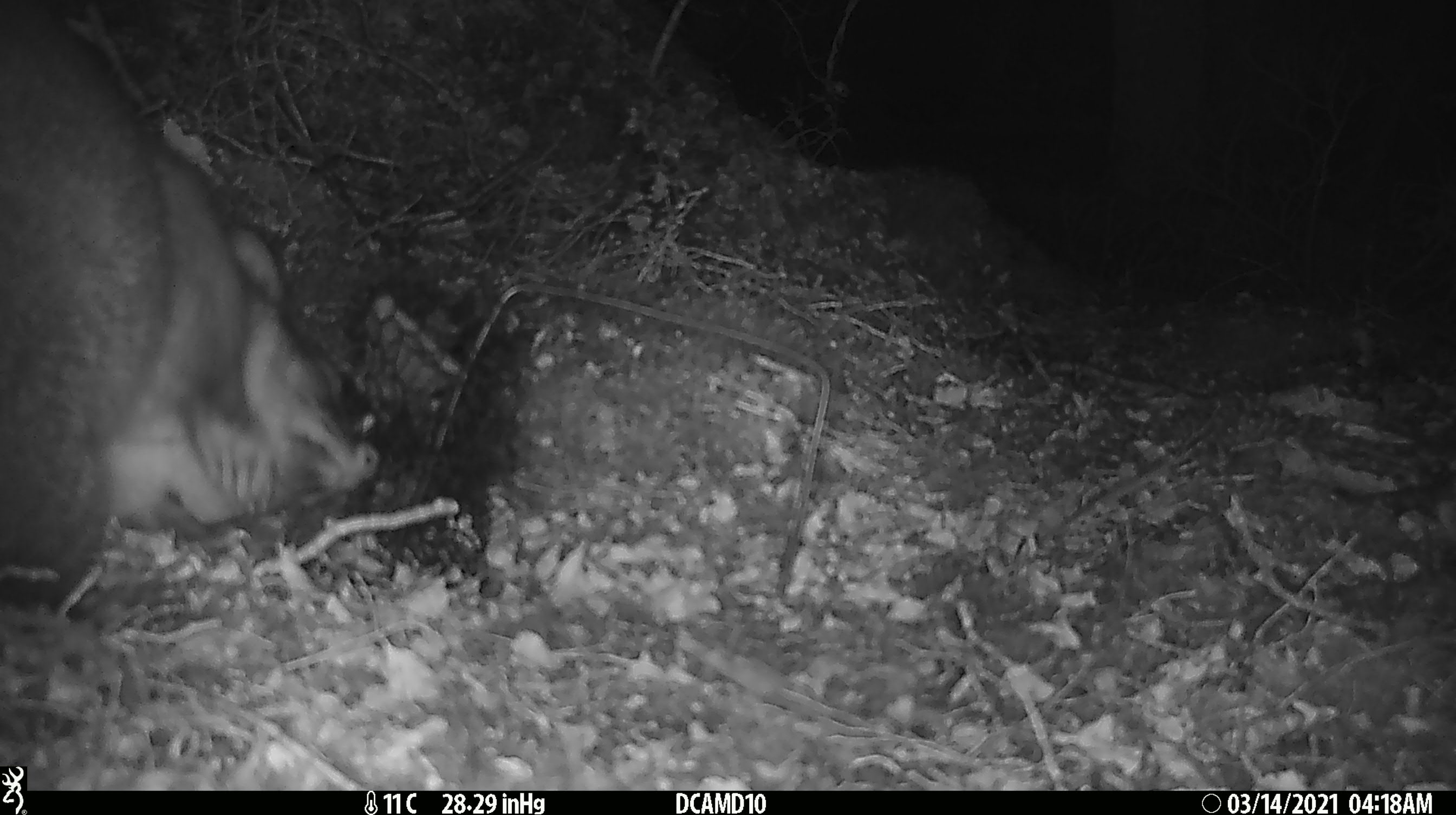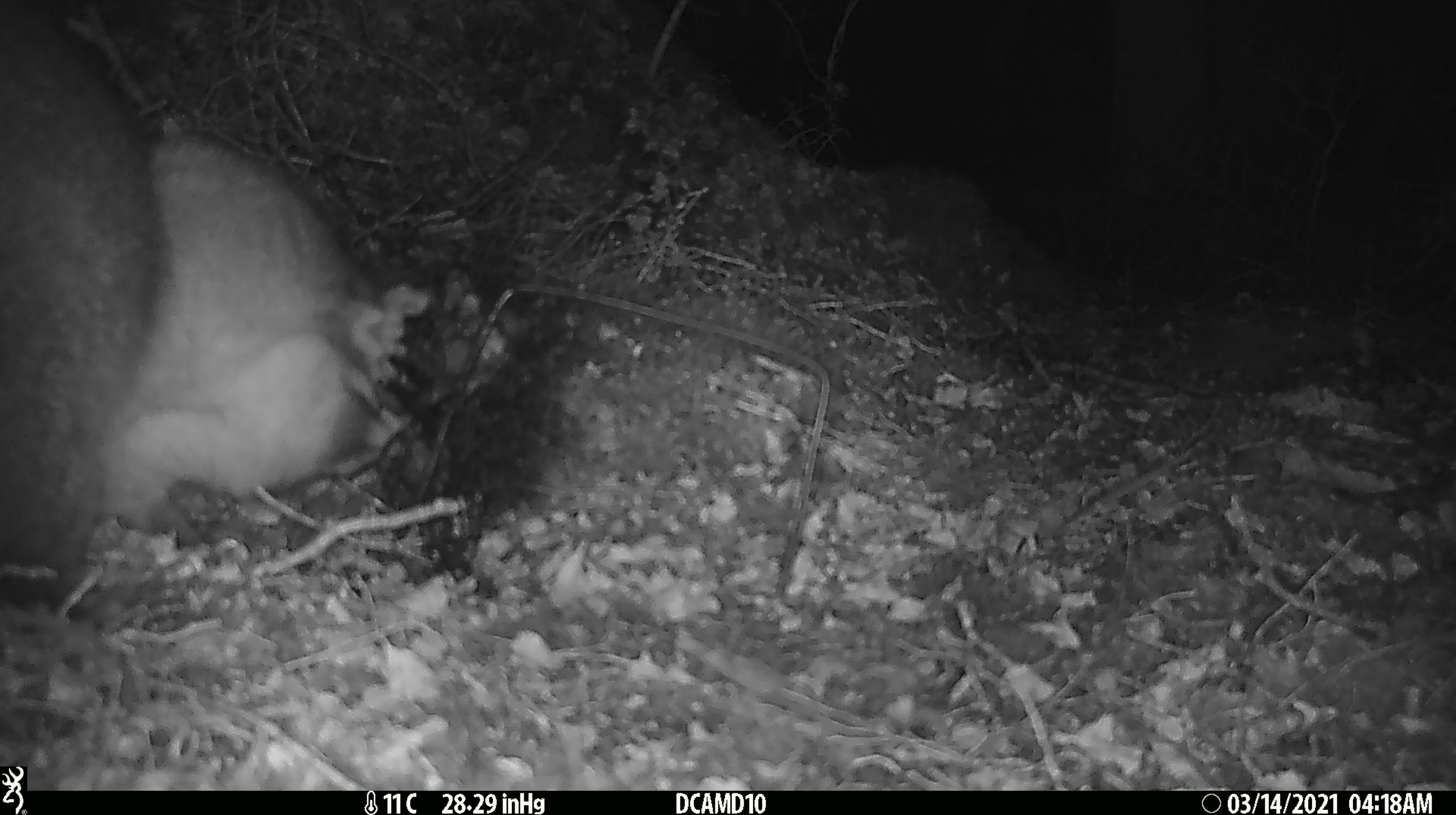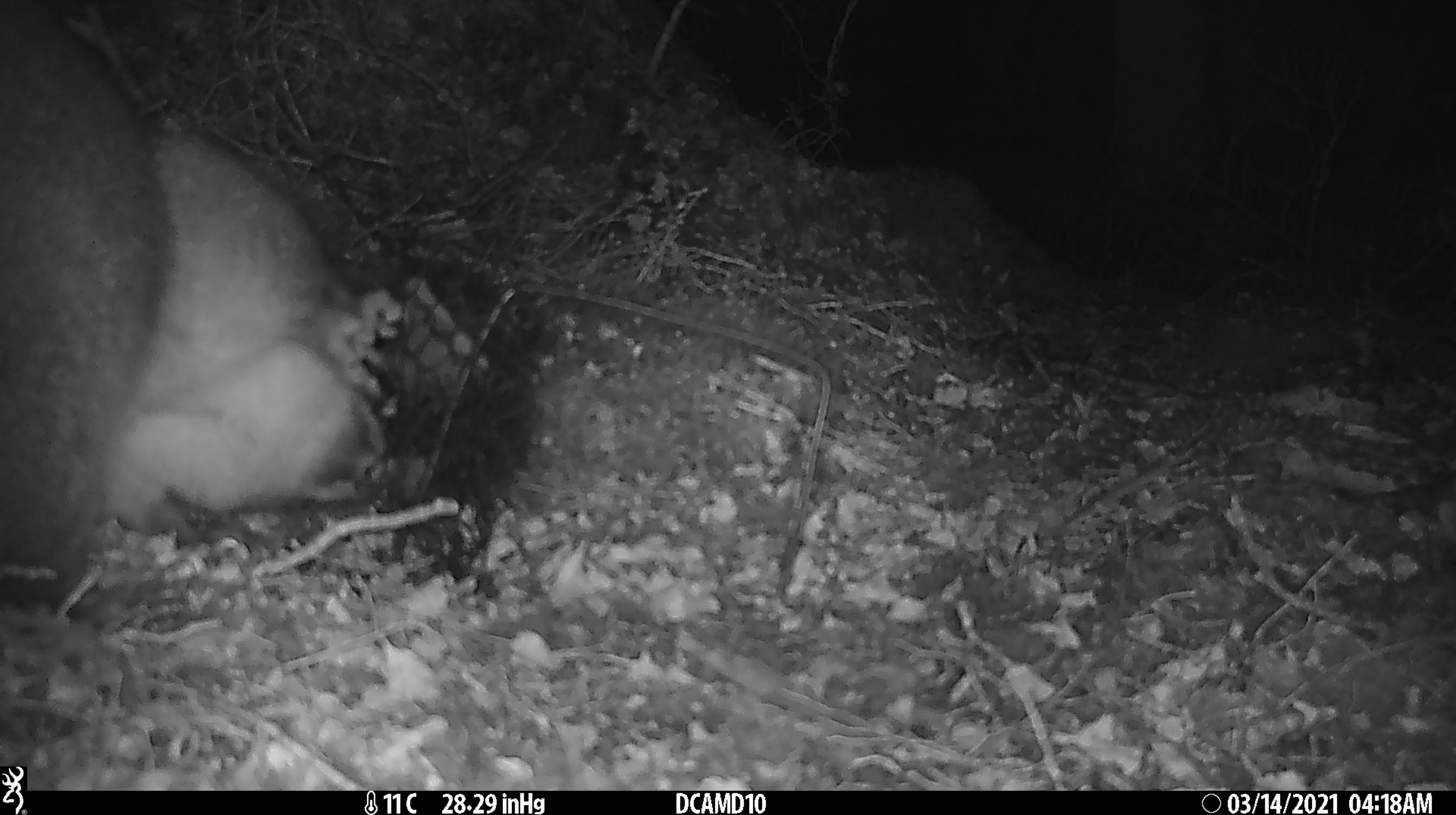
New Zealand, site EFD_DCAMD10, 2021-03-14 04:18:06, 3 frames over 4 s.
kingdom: Animalia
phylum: Chordata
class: Mammalia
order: Diprotodontia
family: Phalangeridae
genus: Trichosurus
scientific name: Trichosurus vulpecula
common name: common brushtail possum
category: possum